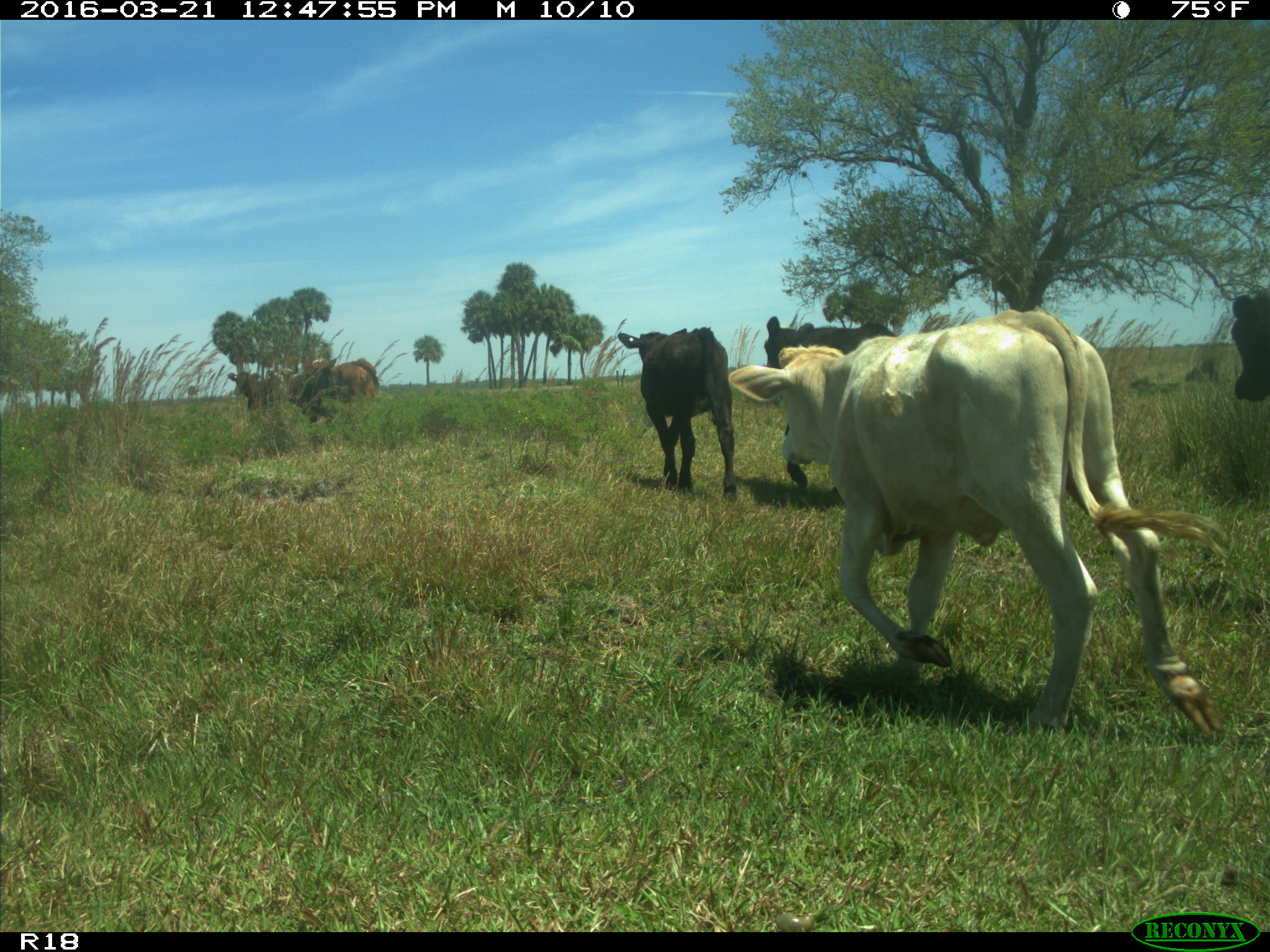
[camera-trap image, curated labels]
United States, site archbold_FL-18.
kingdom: Animalia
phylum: Chordata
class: Mammalia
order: Artiodactyla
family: Bovidae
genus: Bos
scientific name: Bos taurus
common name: domestic cow